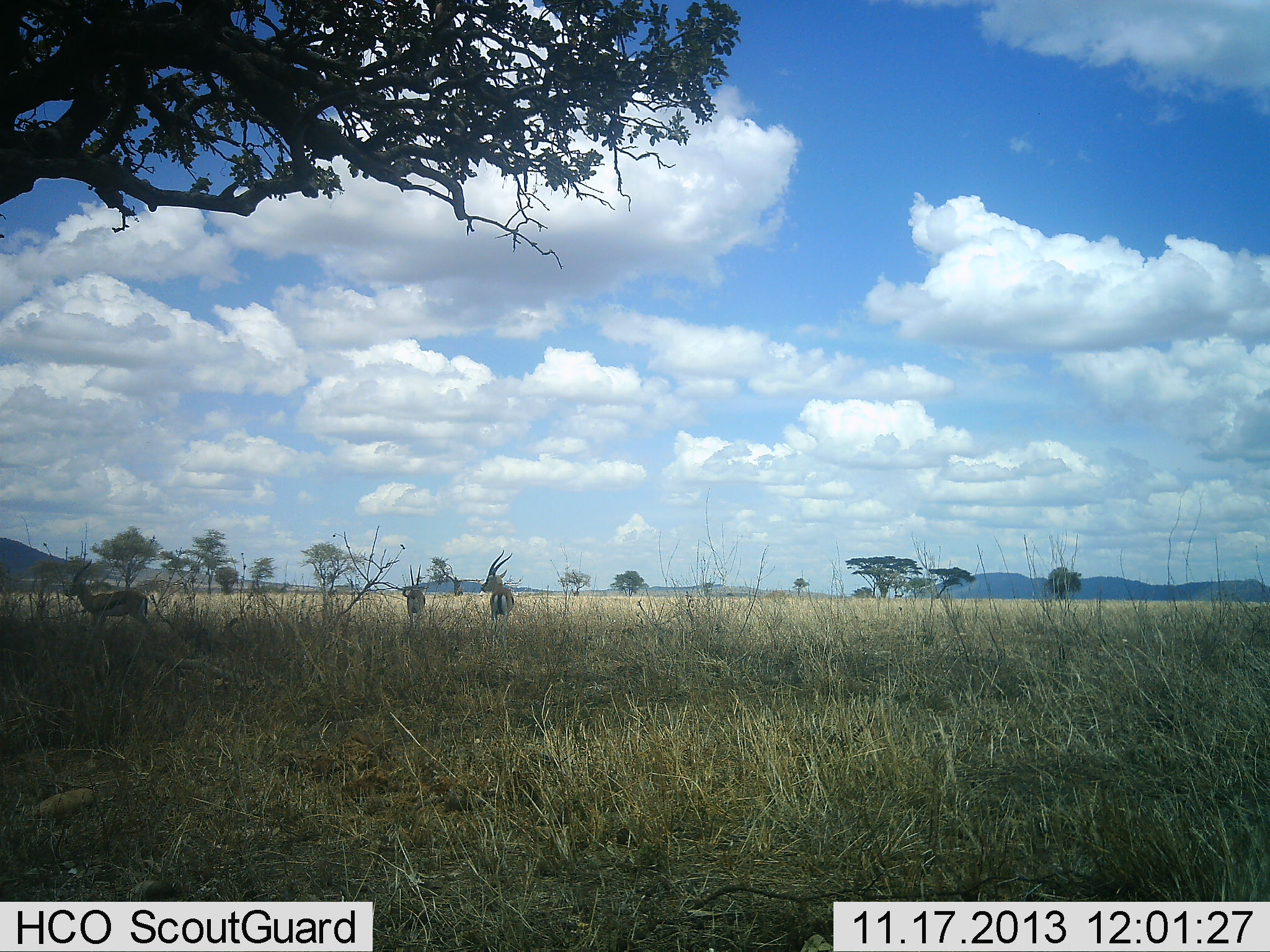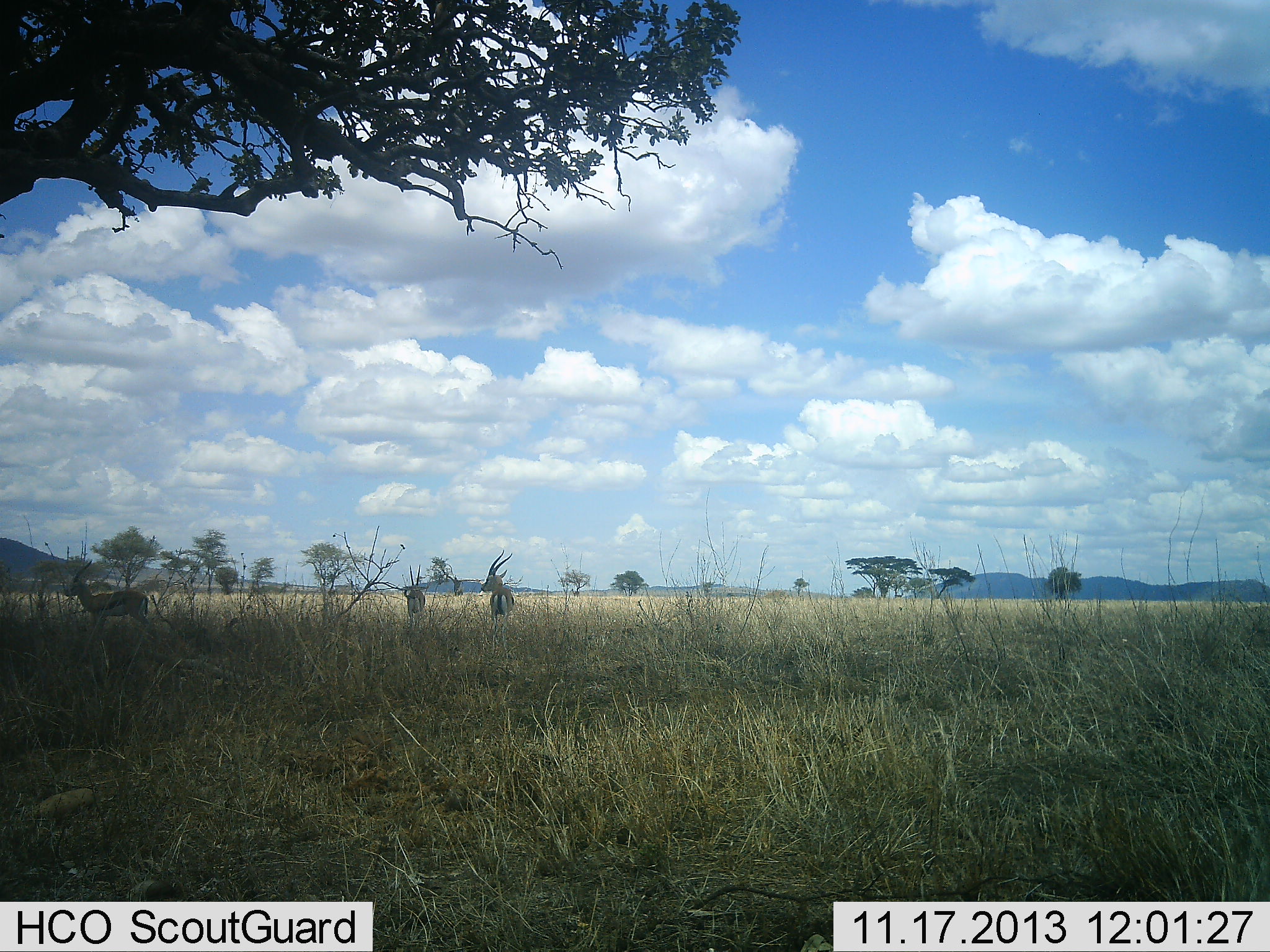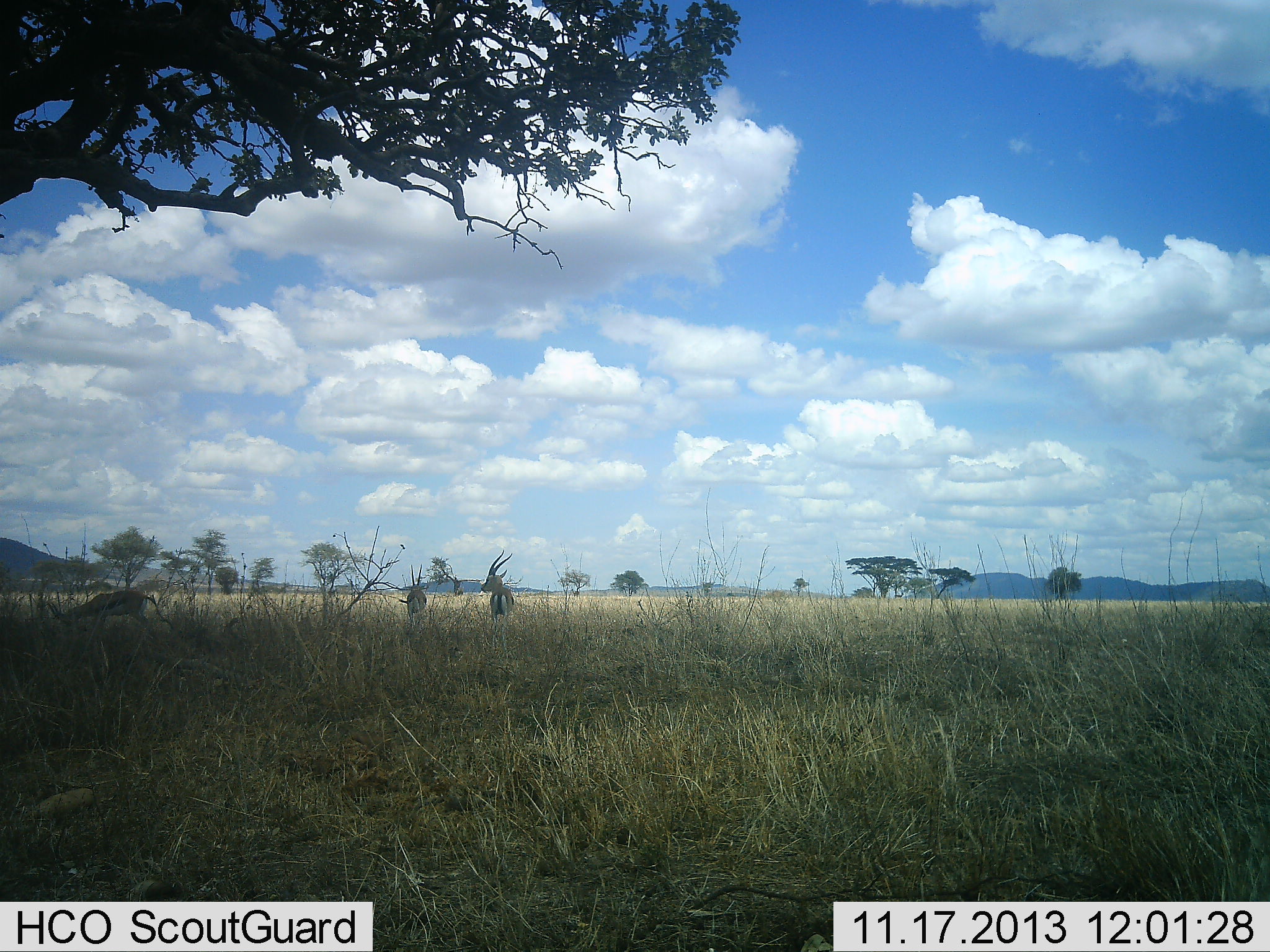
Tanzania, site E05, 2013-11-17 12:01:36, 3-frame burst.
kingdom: Animalia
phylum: Chordata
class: Mammalia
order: Artiodactyla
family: Bovidae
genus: Eudorcas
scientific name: Eudorcas thomsonii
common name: thomson's gazelle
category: gazellethomsons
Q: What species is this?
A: Gazellethomsons (thomson's gazelle) (Eudorcas thomsonii).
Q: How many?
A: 3.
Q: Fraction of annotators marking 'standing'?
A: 100%.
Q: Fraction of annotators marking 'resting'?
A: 10%.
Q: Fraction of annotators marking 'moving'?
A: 0%.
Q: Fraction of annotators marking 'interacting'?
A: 0%.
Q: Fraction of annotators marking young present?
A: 0%.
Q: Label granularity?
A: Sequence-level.